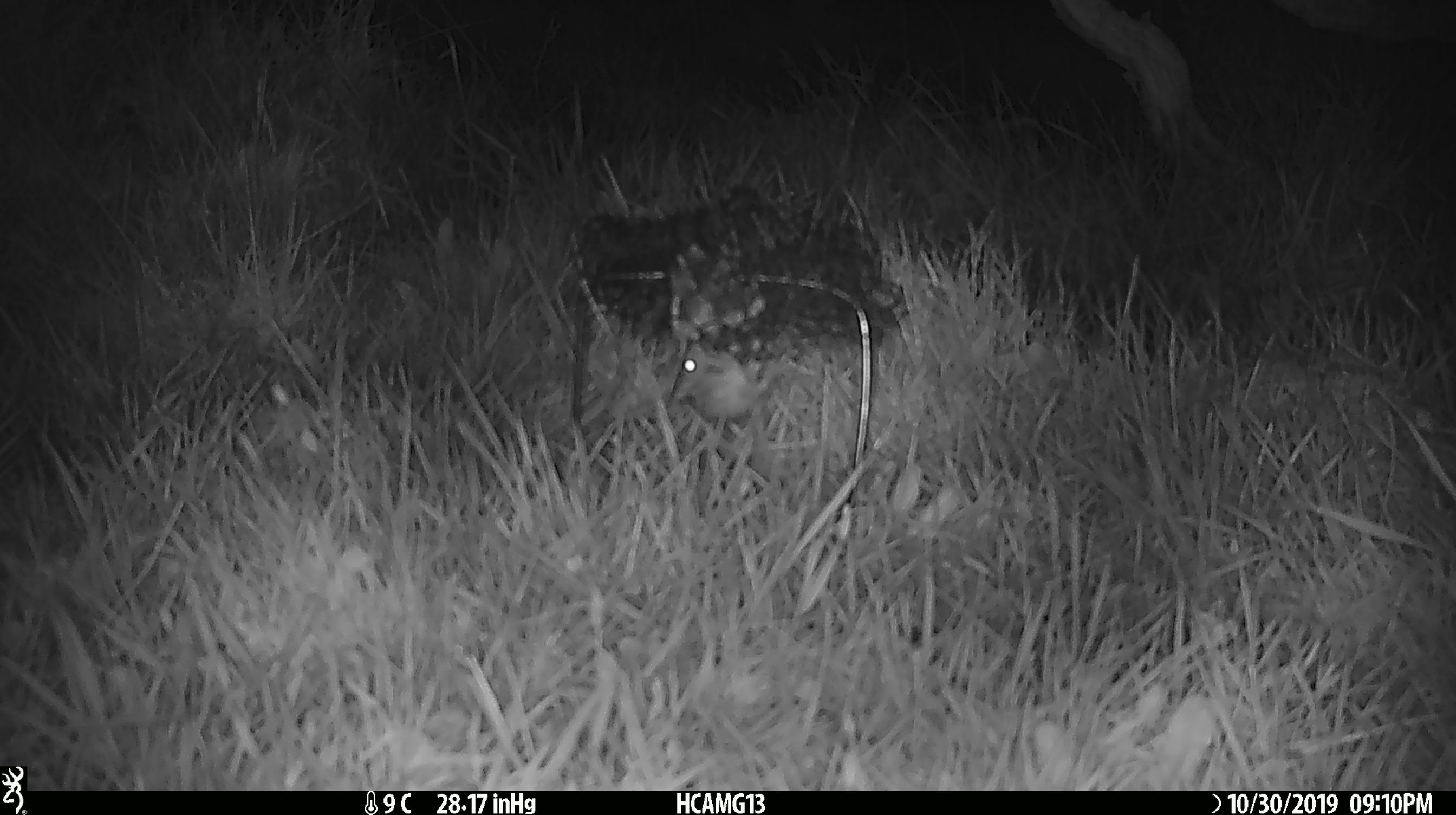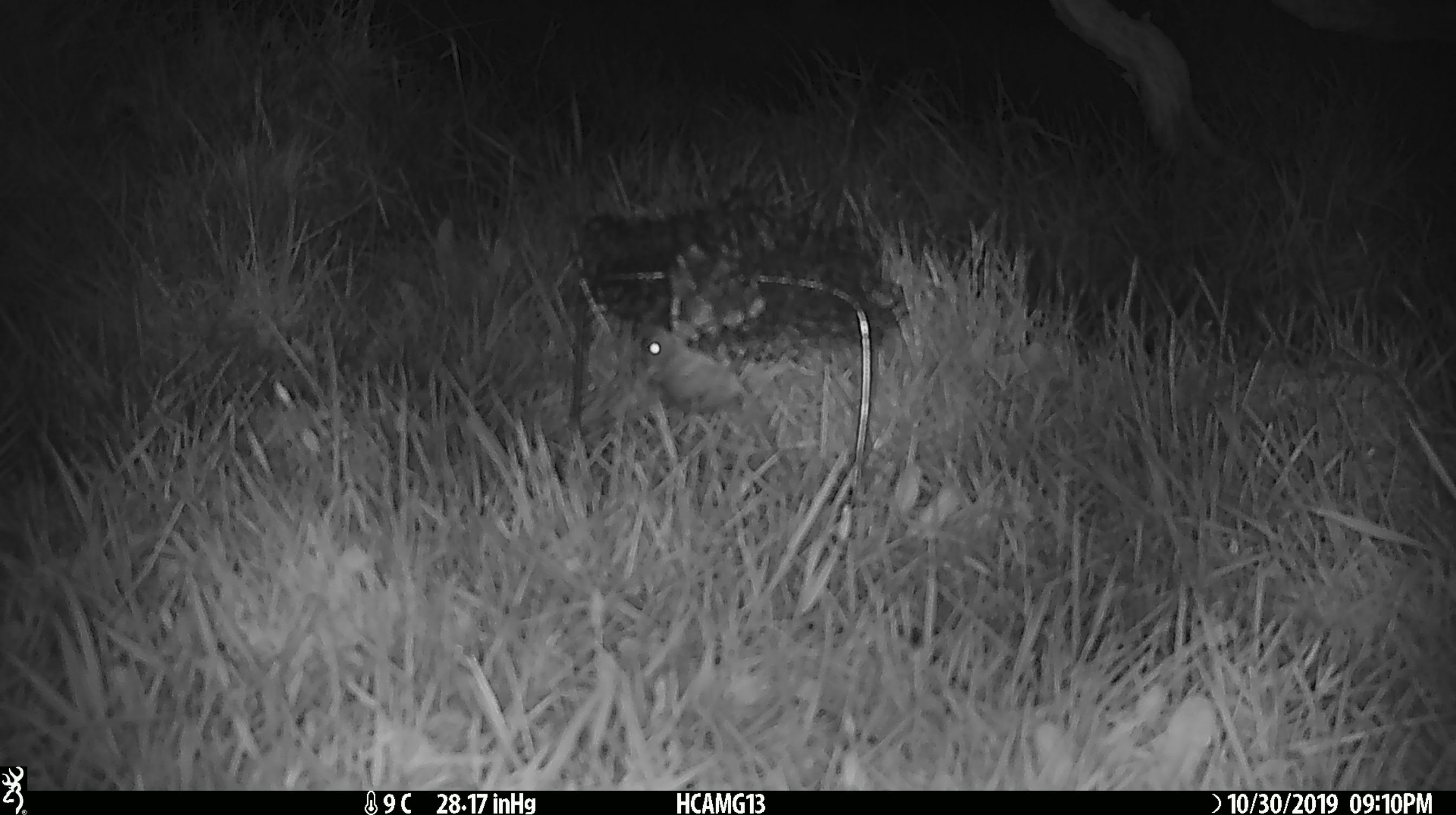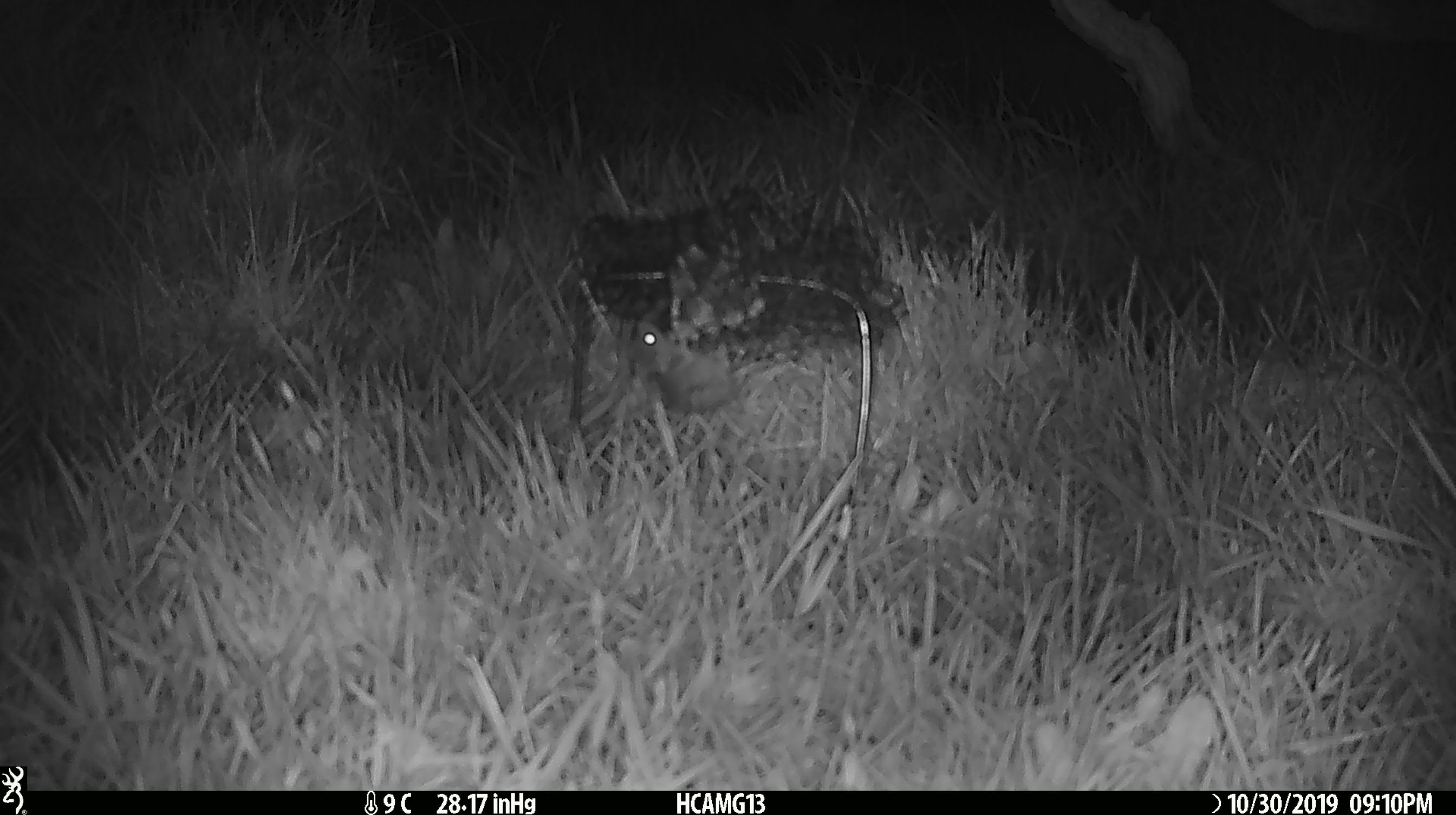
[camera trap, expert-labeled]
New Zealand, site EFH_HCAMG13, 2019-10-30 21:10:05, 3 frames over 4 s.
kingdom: Animalia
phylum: Chordata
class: Mammalia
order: Rodentia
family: Muridae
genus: Mus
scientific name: Mus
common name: mouse